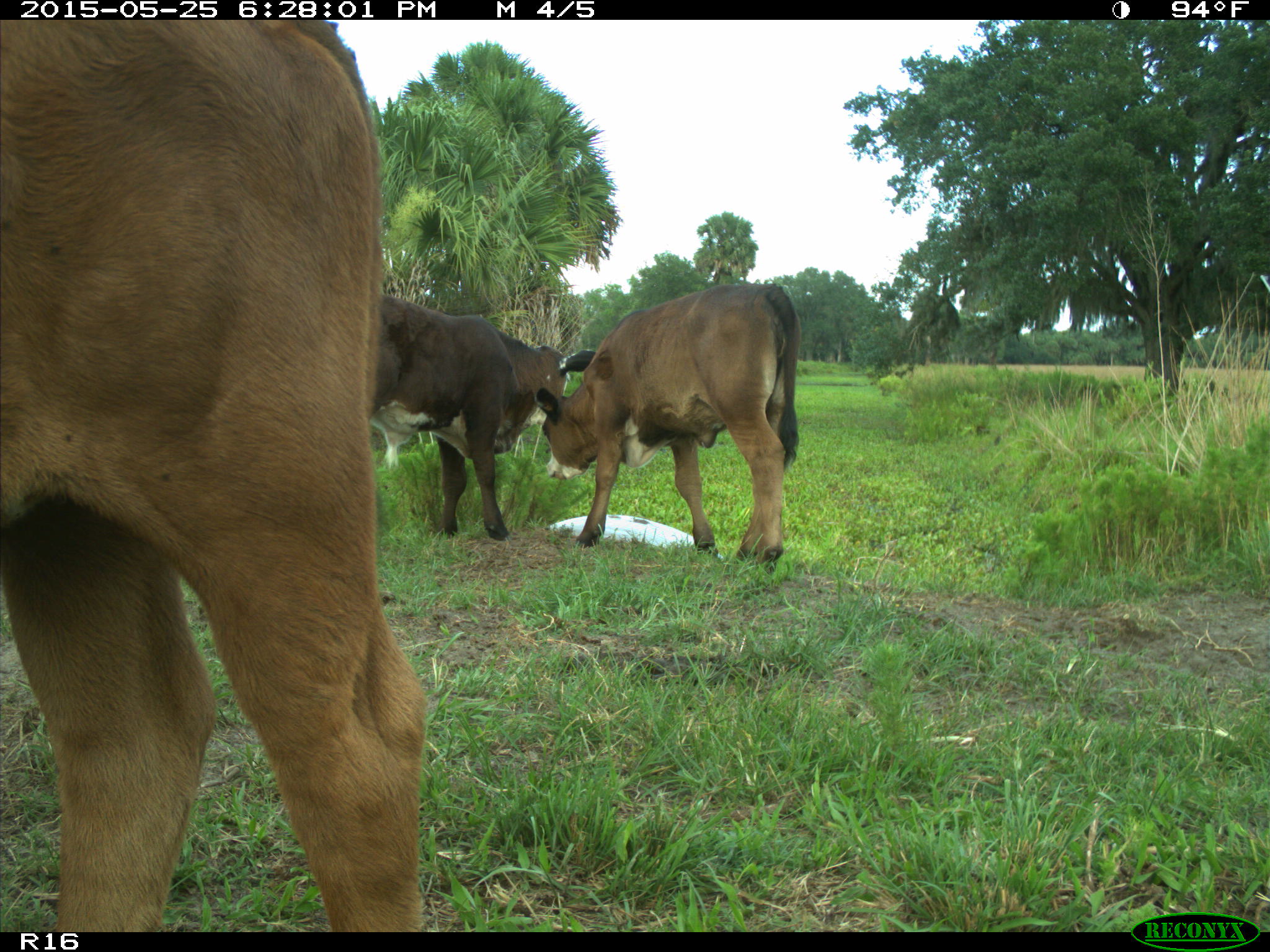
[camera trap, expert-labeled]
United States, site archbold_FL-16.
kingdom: Animalia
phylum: Chordata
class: Mammalia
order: Artiodactyla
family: Bovidae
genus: Bos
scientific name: Bos taurus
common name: domestic cow